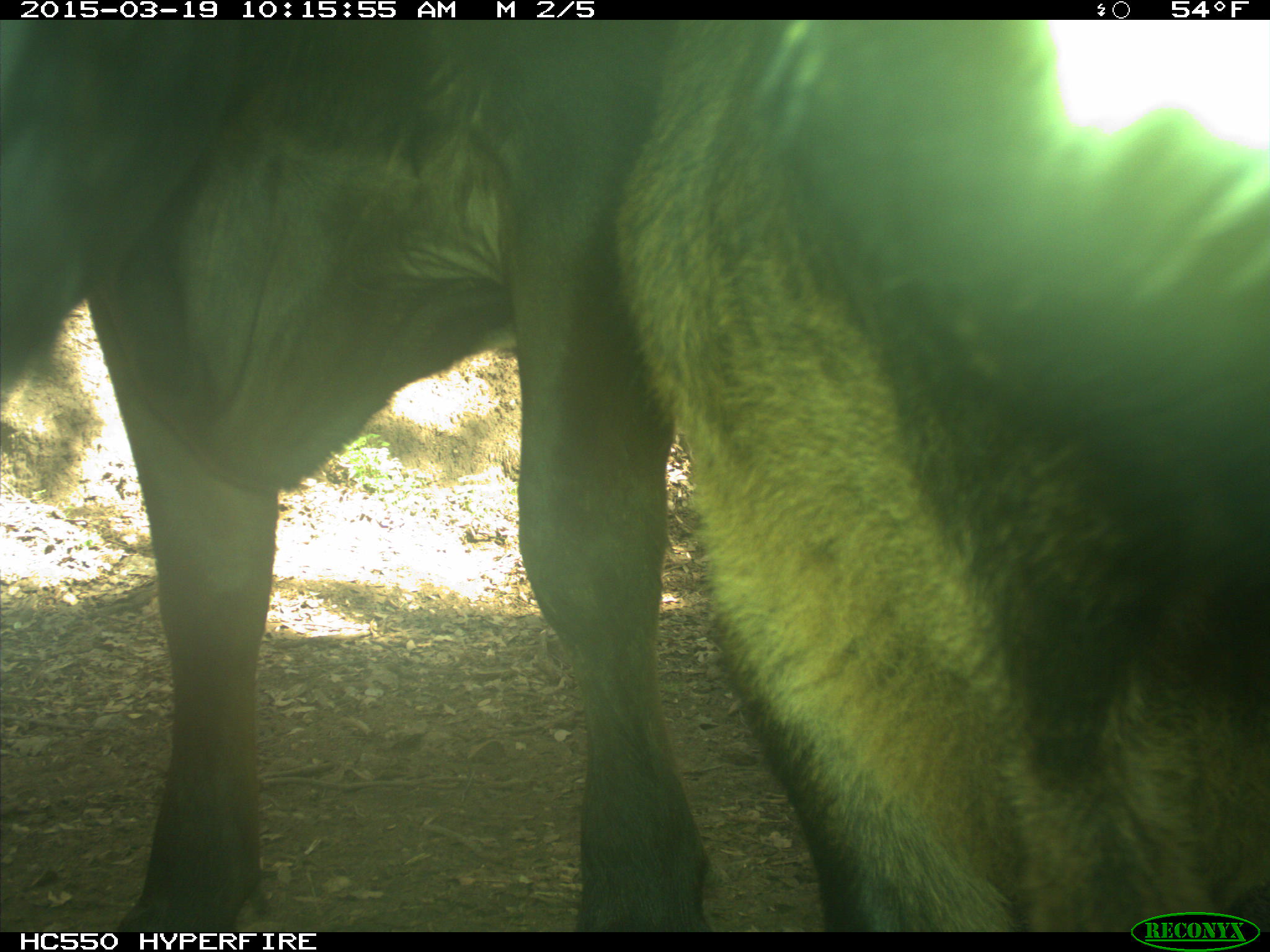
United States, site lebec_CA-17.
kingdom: Animalia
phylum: Chordata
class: Mammalia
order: Artiodactyla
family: Bovidae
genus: Bos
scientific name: Bos taurus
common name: domestic cow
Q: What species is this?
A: Bos taurus (domestic cow).